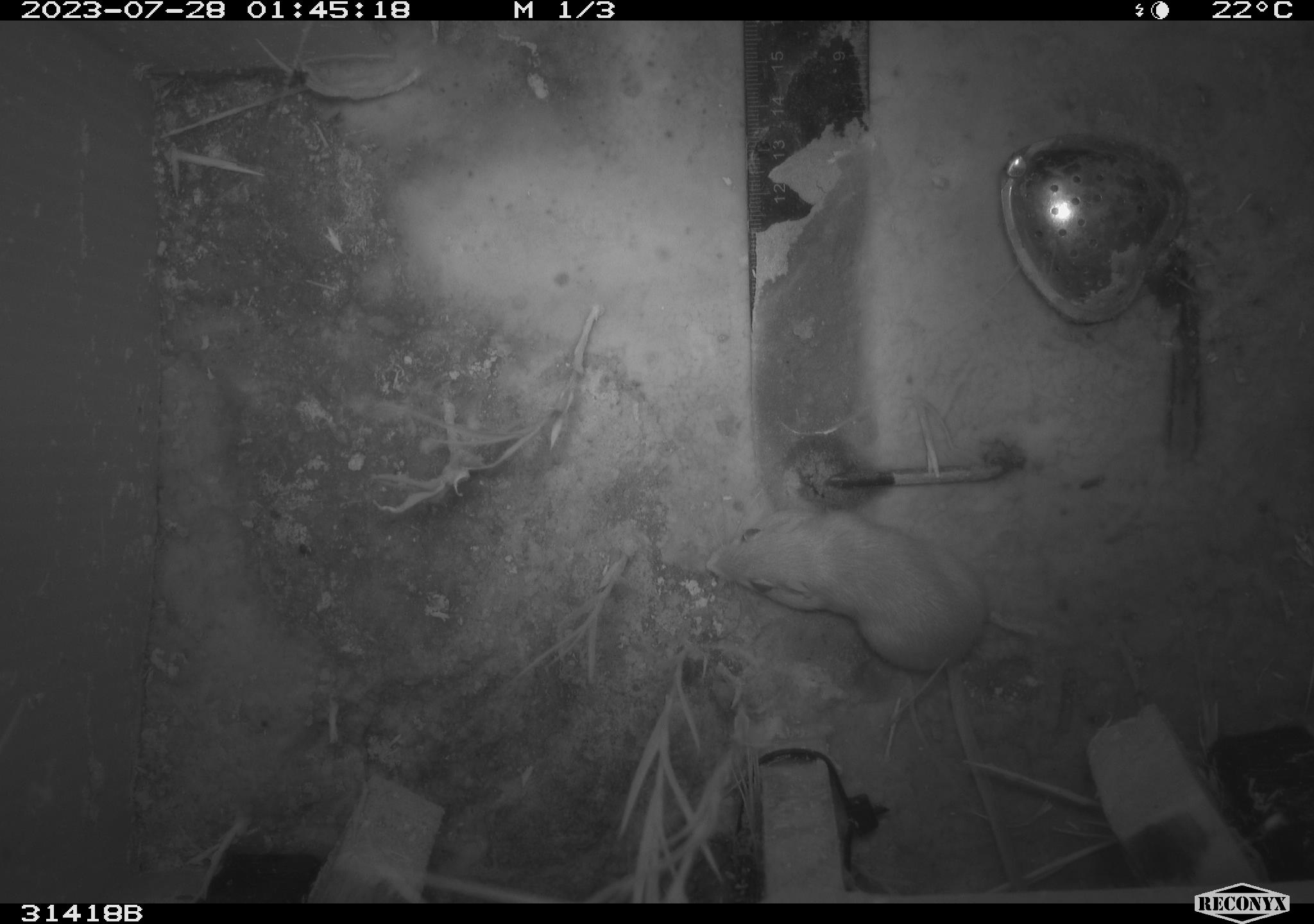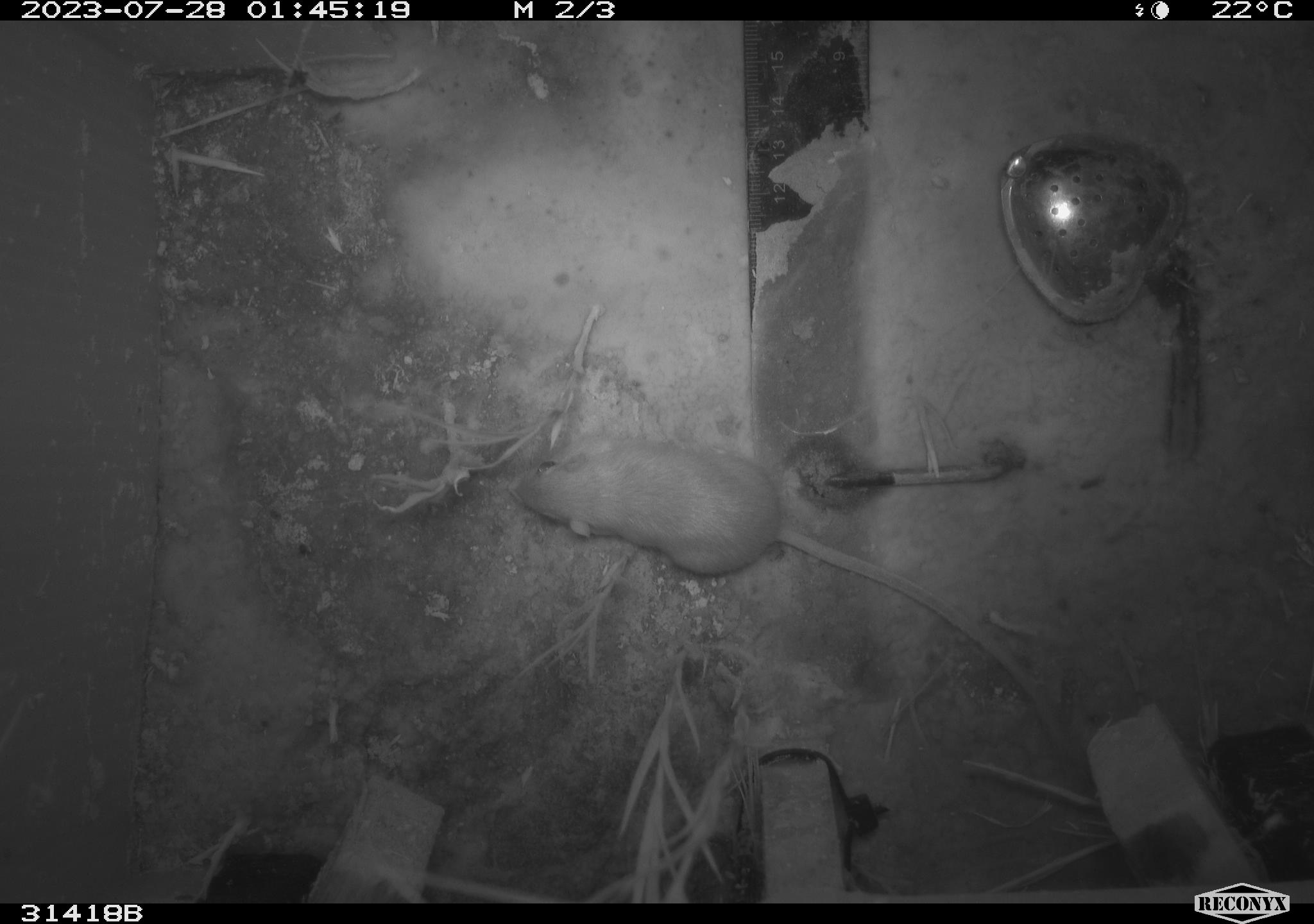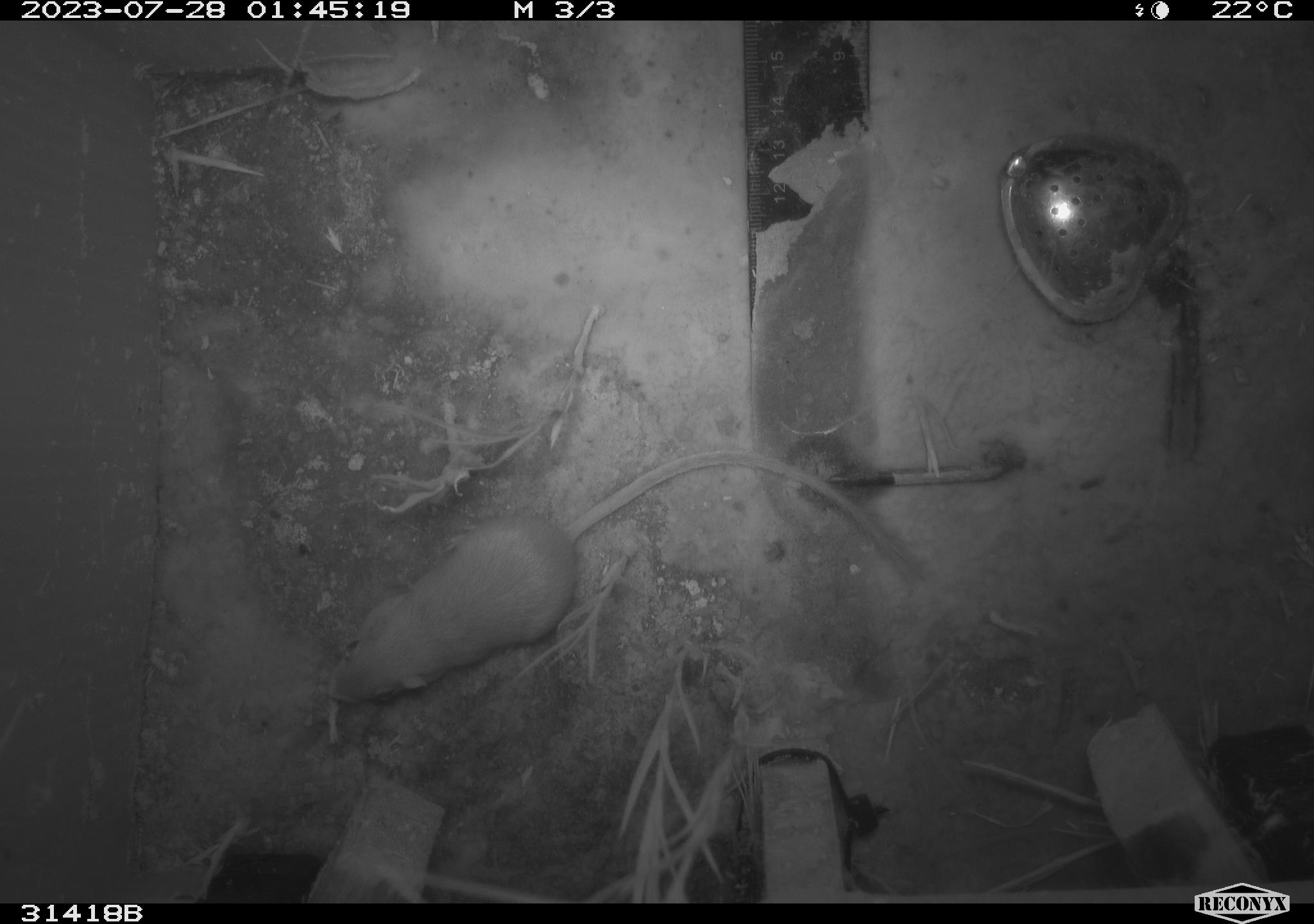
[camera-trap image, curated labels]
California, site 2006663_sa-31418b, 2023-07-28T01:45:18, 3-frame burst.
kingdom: Animalia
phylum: Chordata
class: Mammalia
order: Rodentia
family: Heteromyidae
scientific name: Heteromyidae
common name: kangaroo rats and pocket mice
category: heteromyidae family